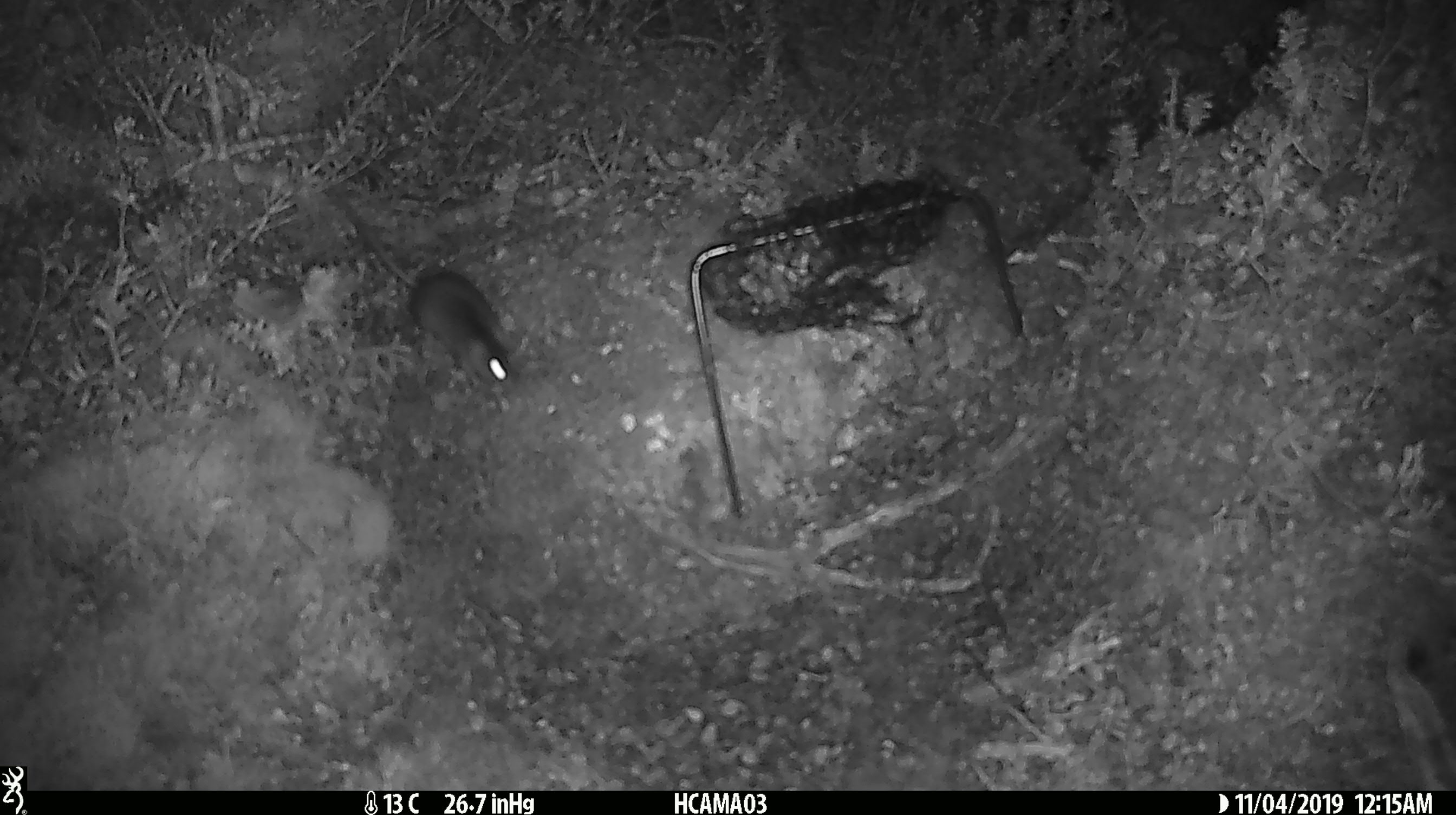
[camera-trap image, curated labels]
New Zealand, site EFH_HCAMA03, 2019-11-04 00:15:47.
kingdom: Animalia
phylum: Chordata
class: Mammalia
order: Rodentia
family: Muridae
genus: Mus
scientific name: Mus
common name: mouse